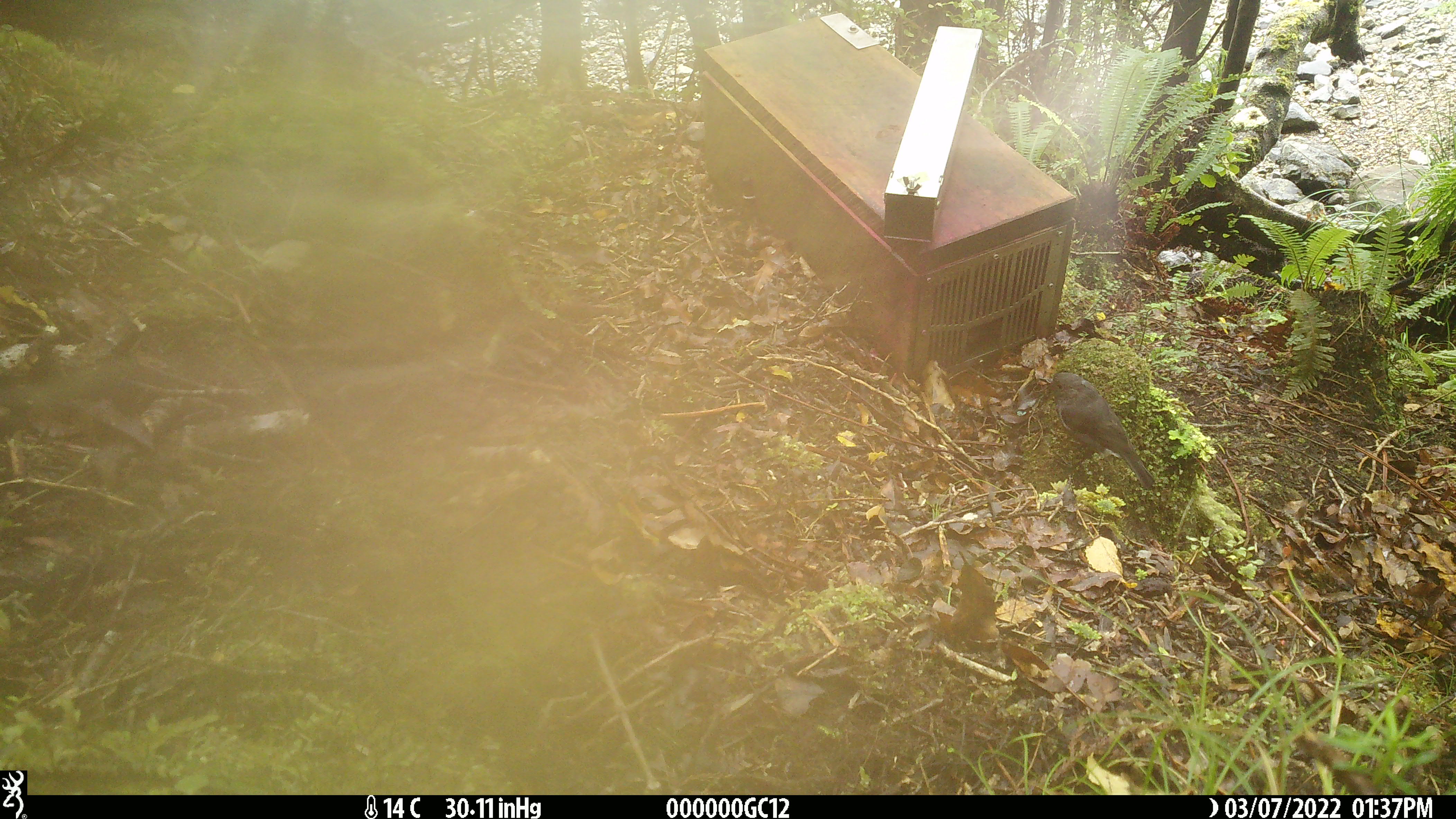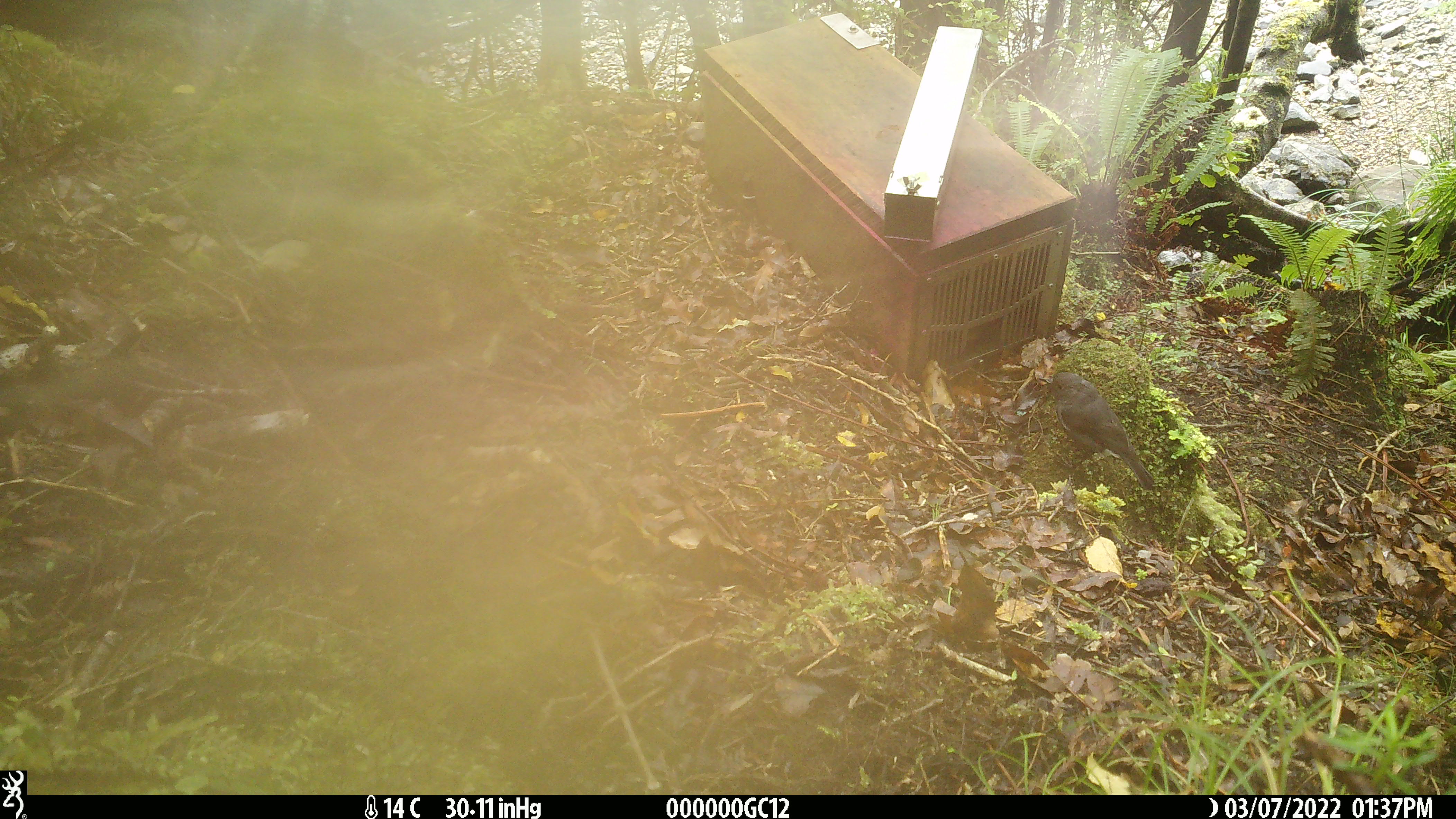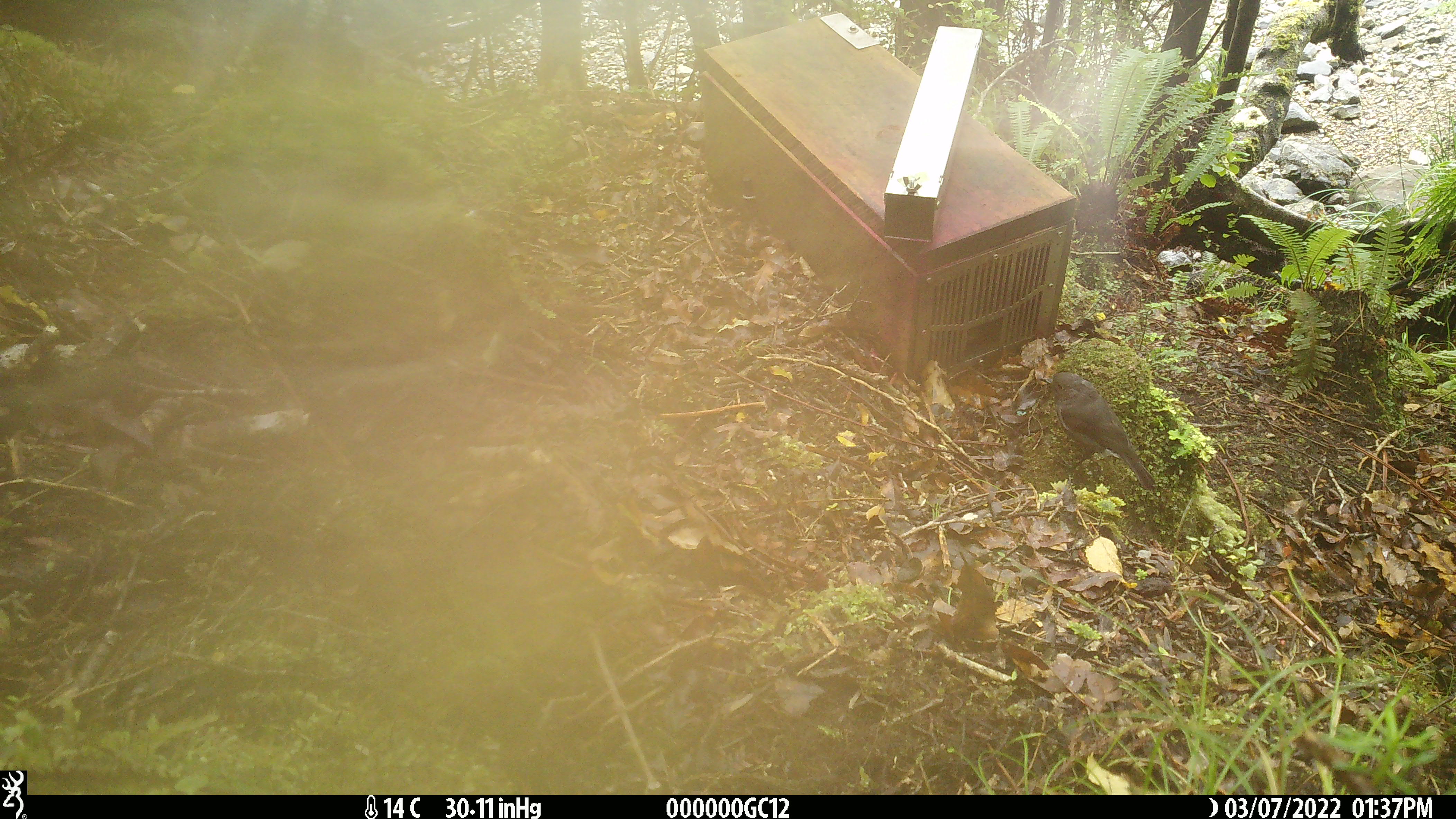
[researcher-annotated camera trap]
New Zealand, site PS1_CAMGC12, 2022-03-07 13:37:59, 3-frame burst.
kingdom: Animalia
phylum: Chordata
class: Aves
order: Passeriformes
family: Petroicidae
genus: Petroica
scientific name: Petroica australis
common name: new zealand robin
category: robin